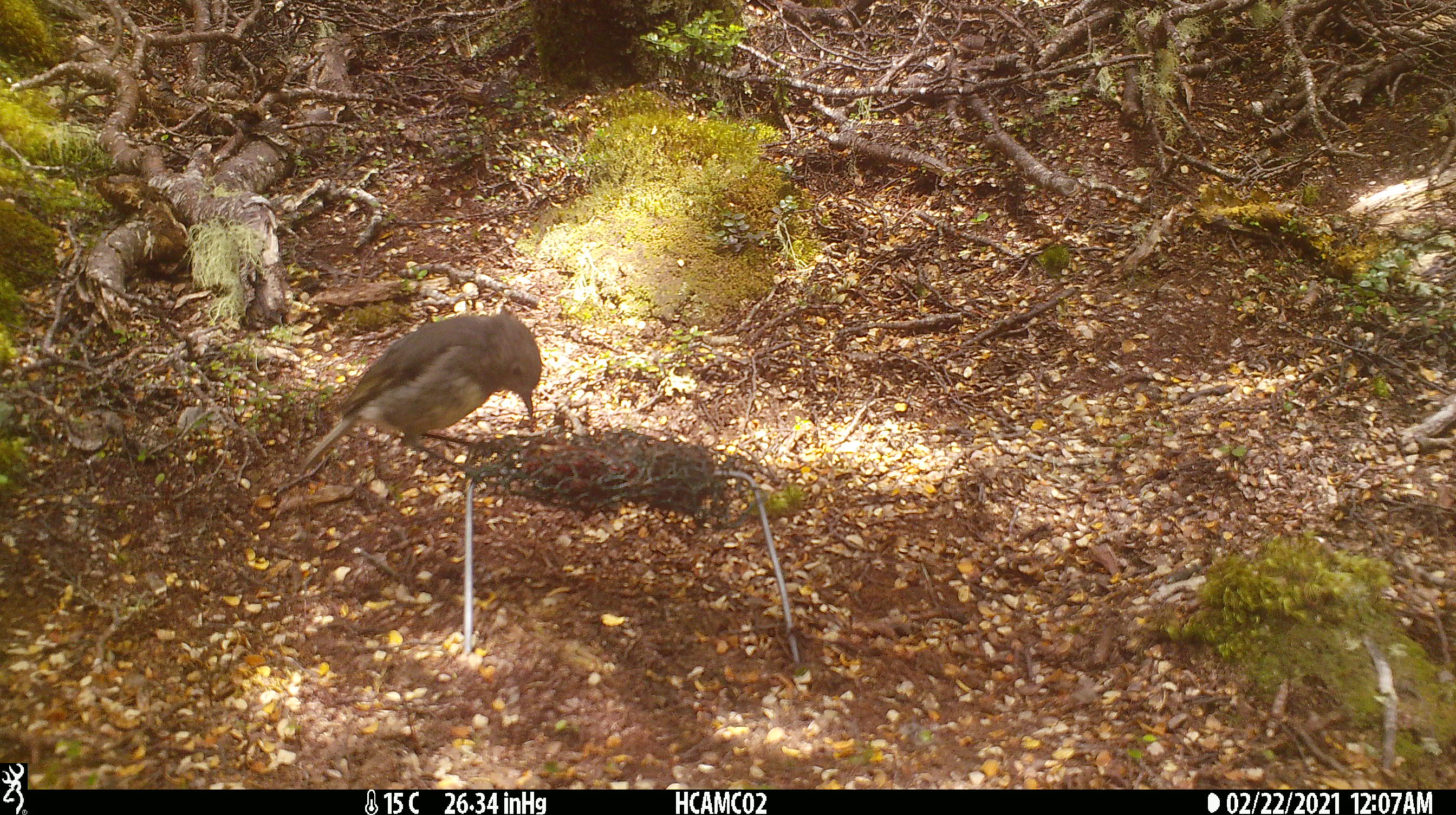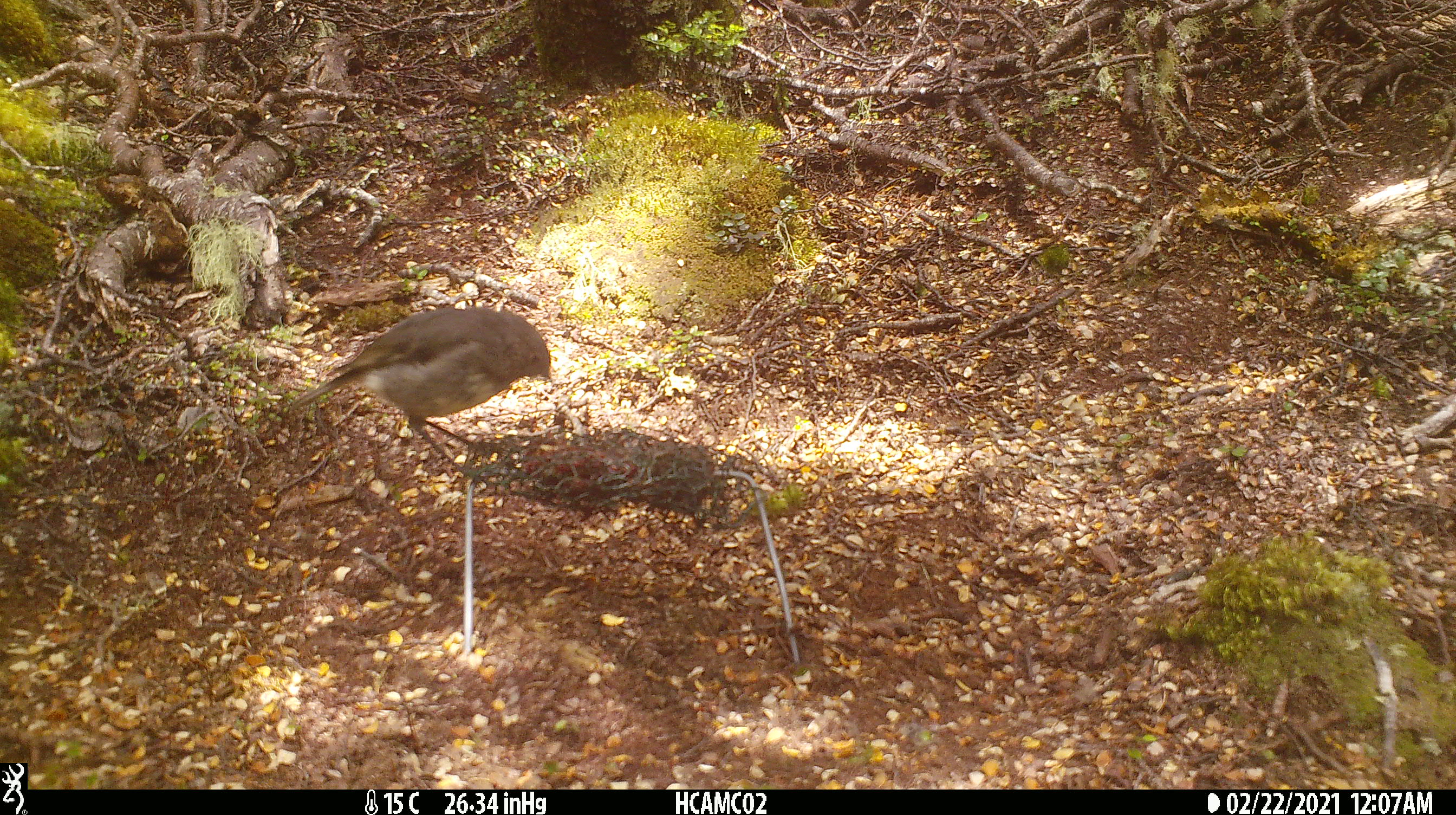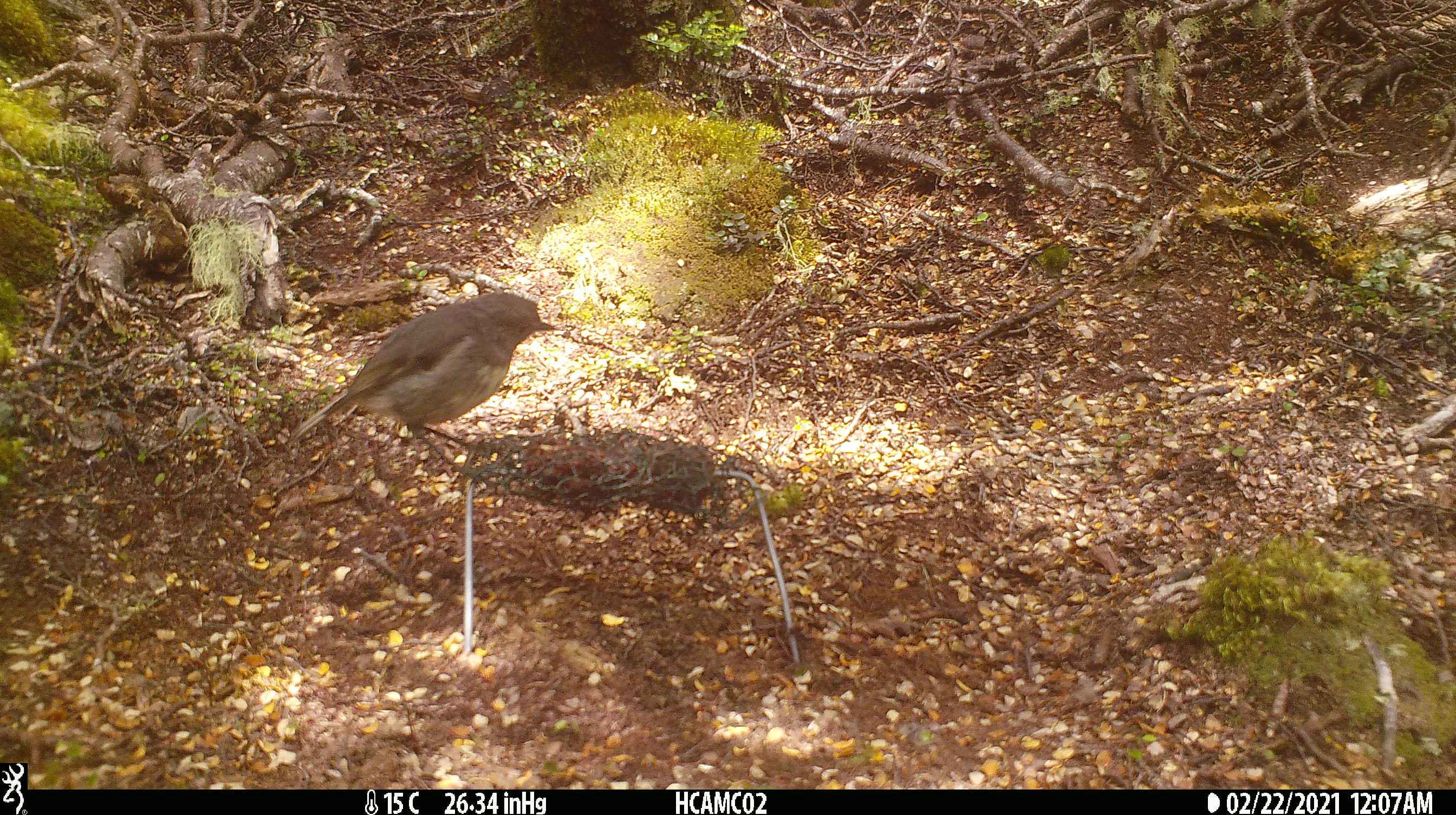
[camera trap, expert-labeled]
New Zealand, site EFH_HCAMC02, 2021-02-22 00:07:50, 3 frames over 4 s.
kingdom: Animalia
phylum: Chordata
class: Aves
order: Passeriformes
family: Petroicidae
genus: Petroica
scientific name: Petroica australis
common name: new zealand robin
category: robin